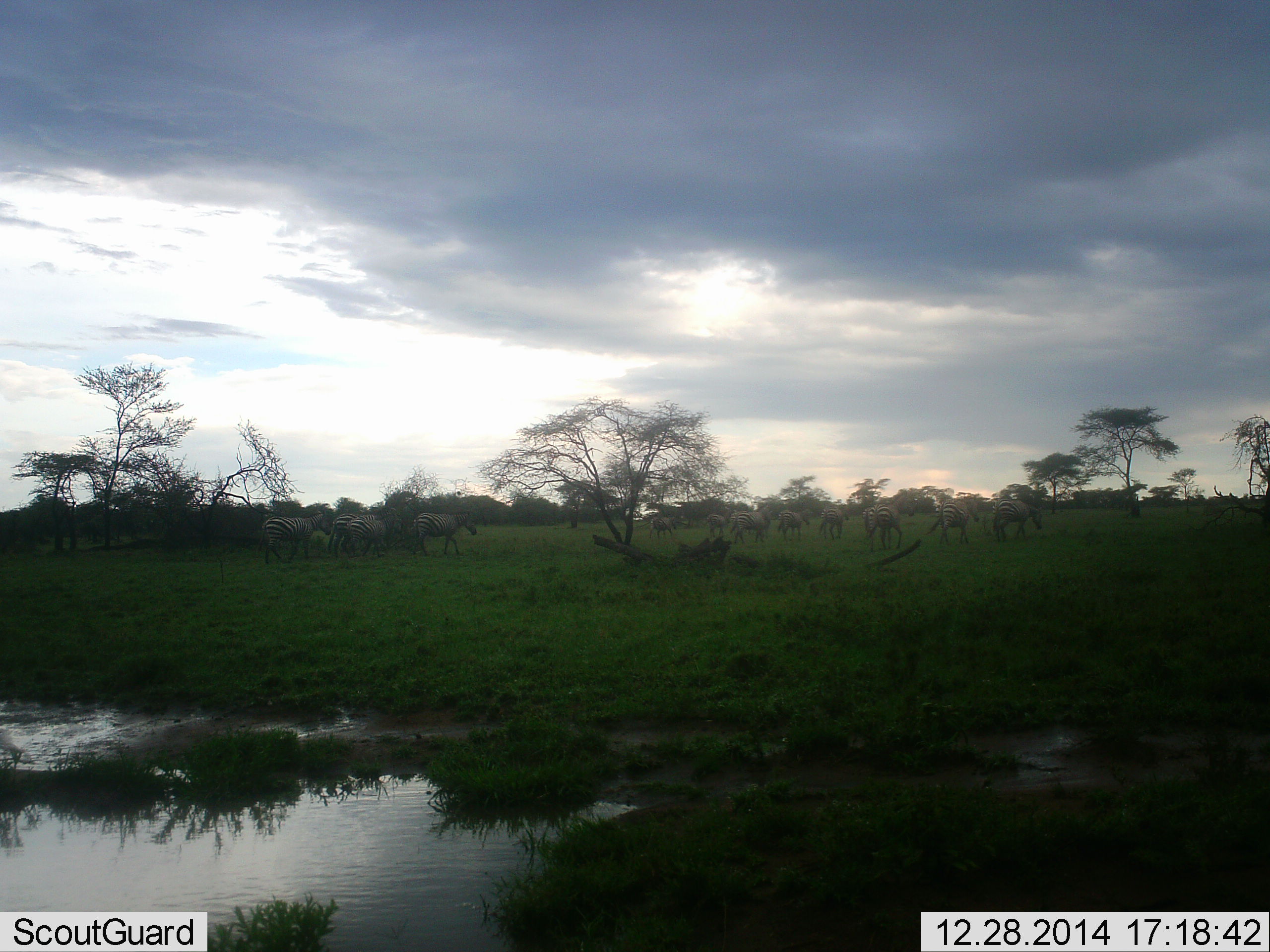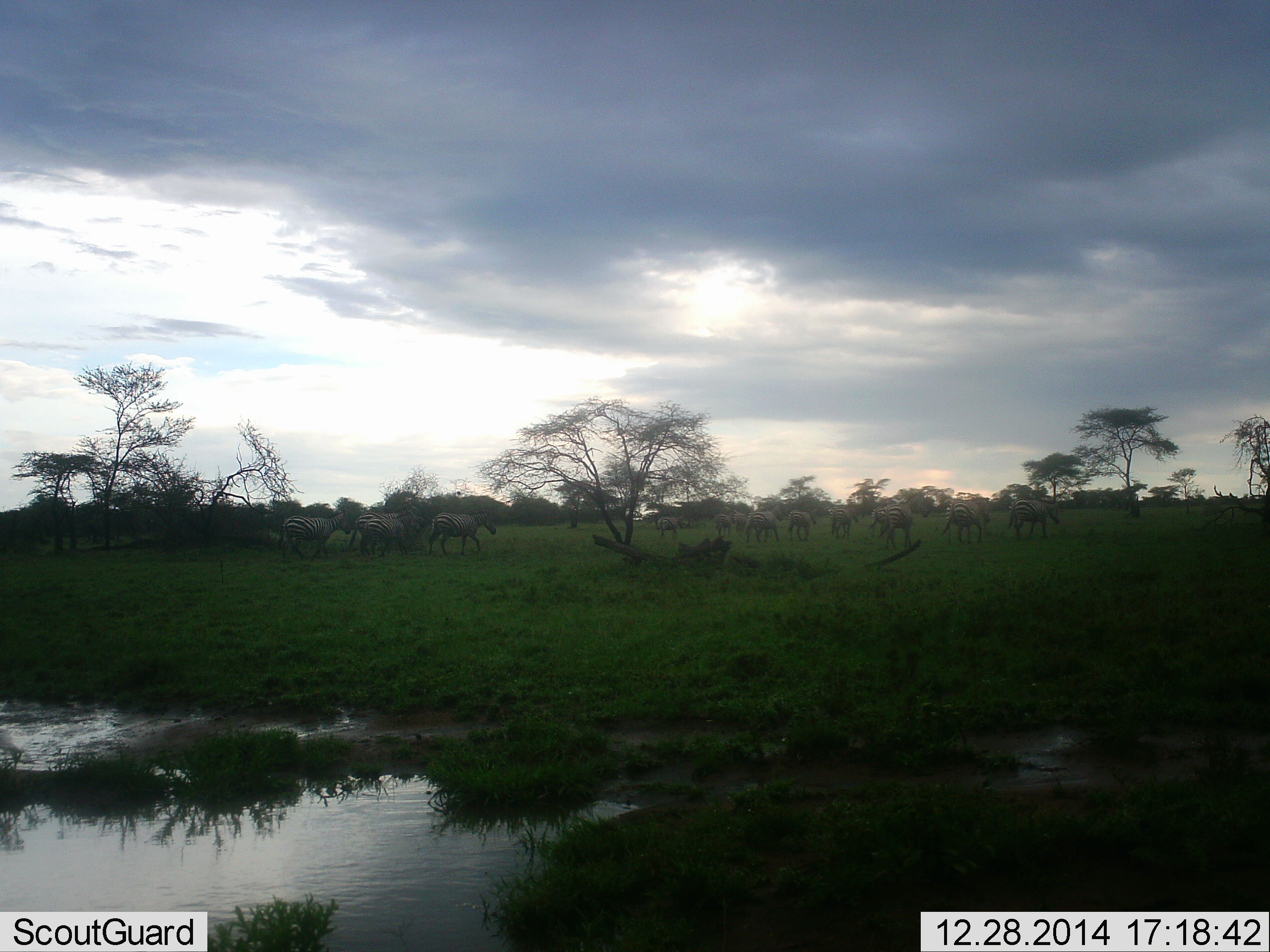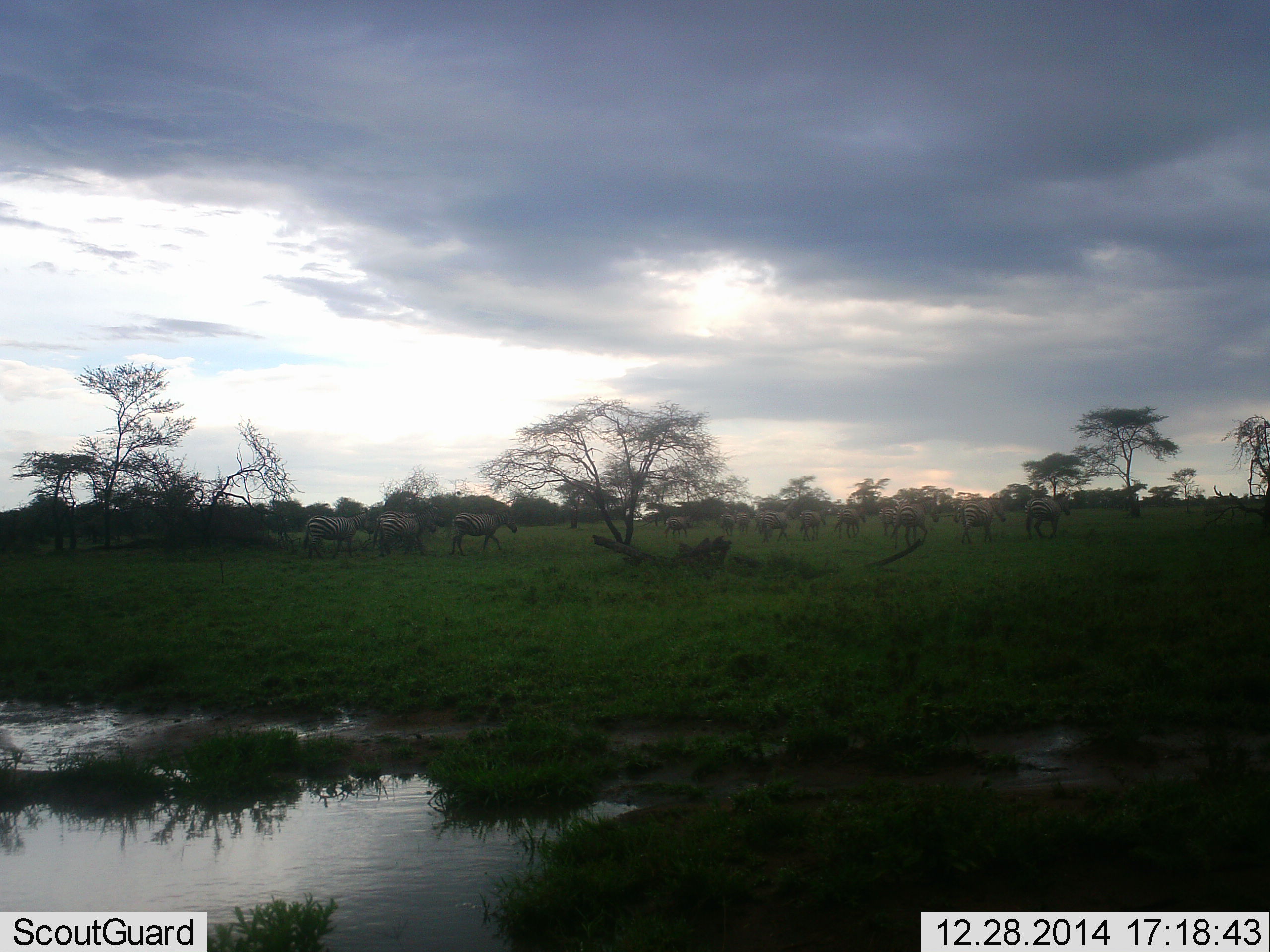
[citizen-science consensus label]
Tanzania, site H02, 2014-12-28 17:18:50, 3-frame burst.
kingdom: Animalia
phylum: Chordata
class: Mammalia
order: Perissodactyla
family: Equidae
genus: Equus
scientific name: Equus quagga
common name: plains zebra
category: zebra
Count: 11-50.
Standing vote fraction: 10%.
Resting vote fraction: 0%.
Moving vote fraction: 90%.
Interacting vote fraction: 0%.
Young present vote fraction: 10%.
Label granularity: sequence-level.